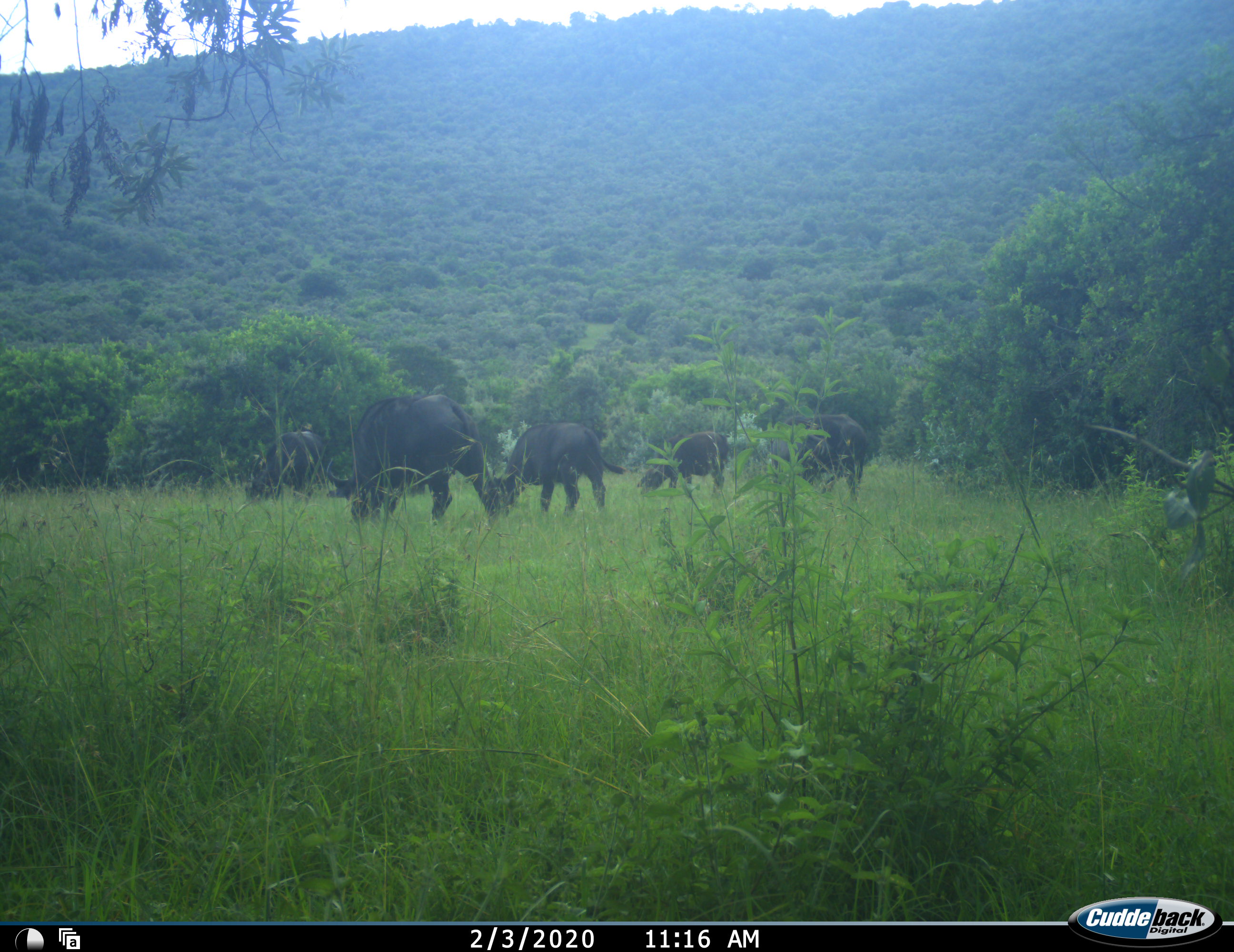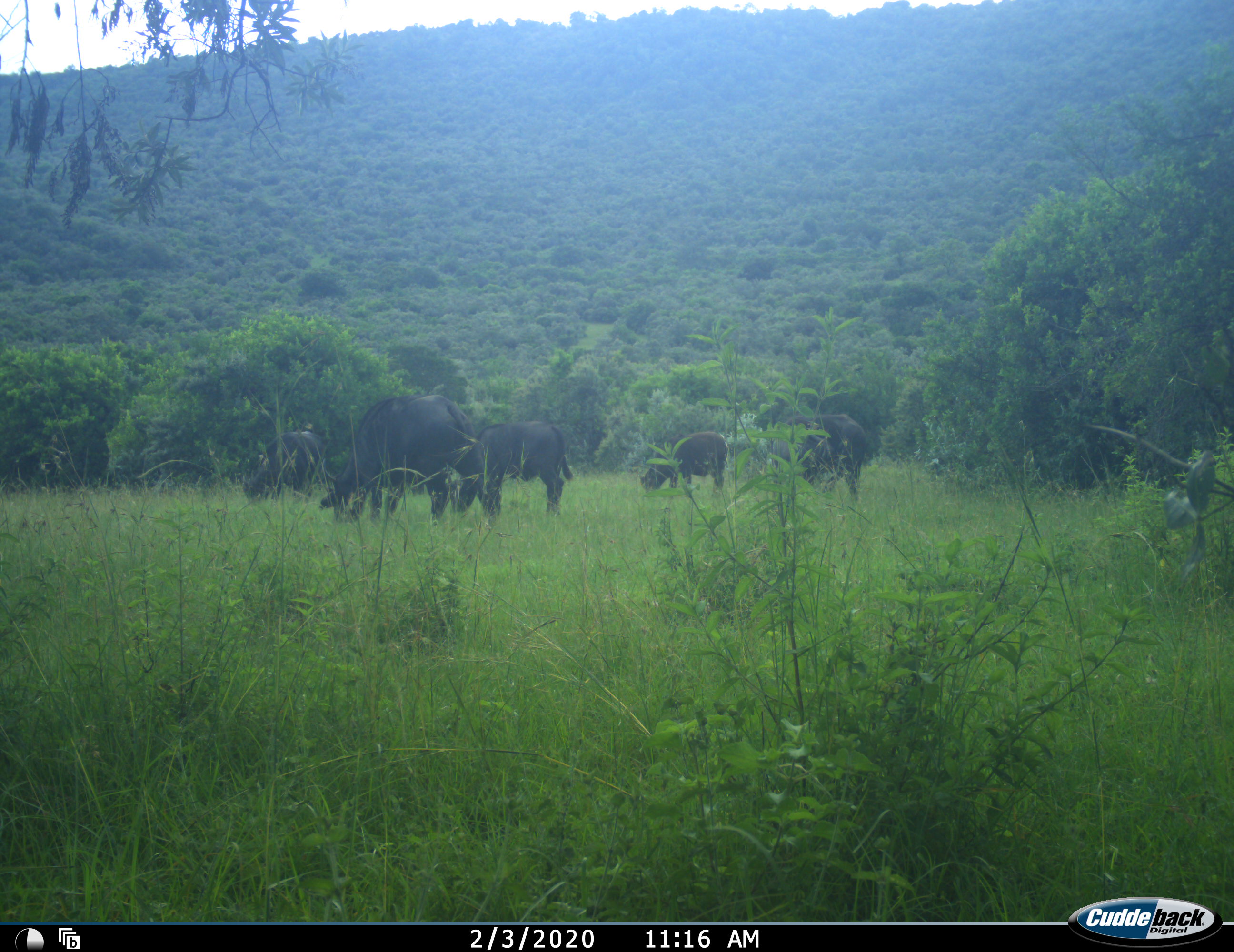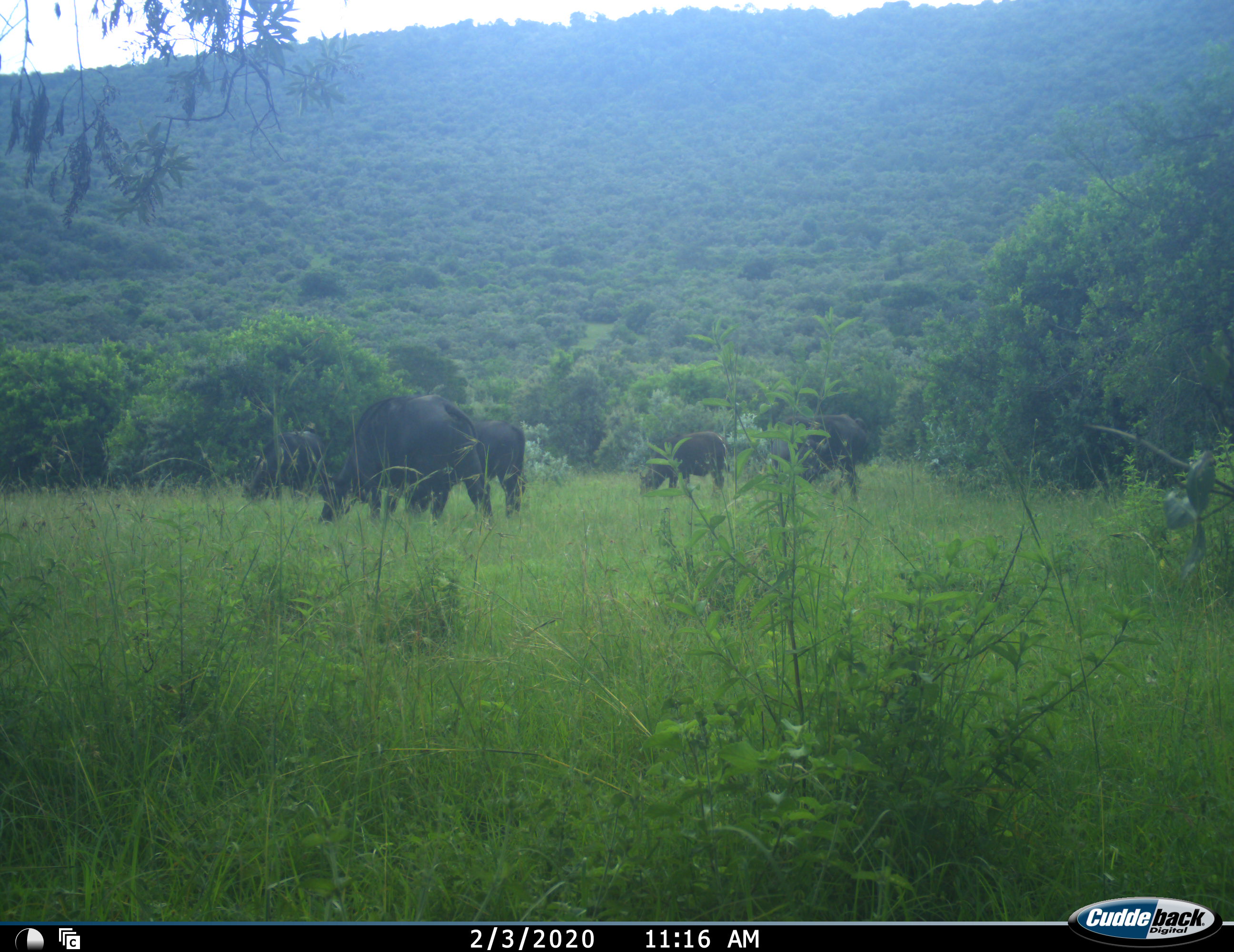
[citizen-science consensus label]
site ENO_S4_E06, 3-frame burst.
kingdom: Animalia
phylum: Chordata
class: Mammalia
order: Artiodactyla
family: Bovidae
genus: Syncerus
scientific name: Syncerus caffer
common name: african buffalo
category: buffalo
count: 5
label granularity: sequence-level